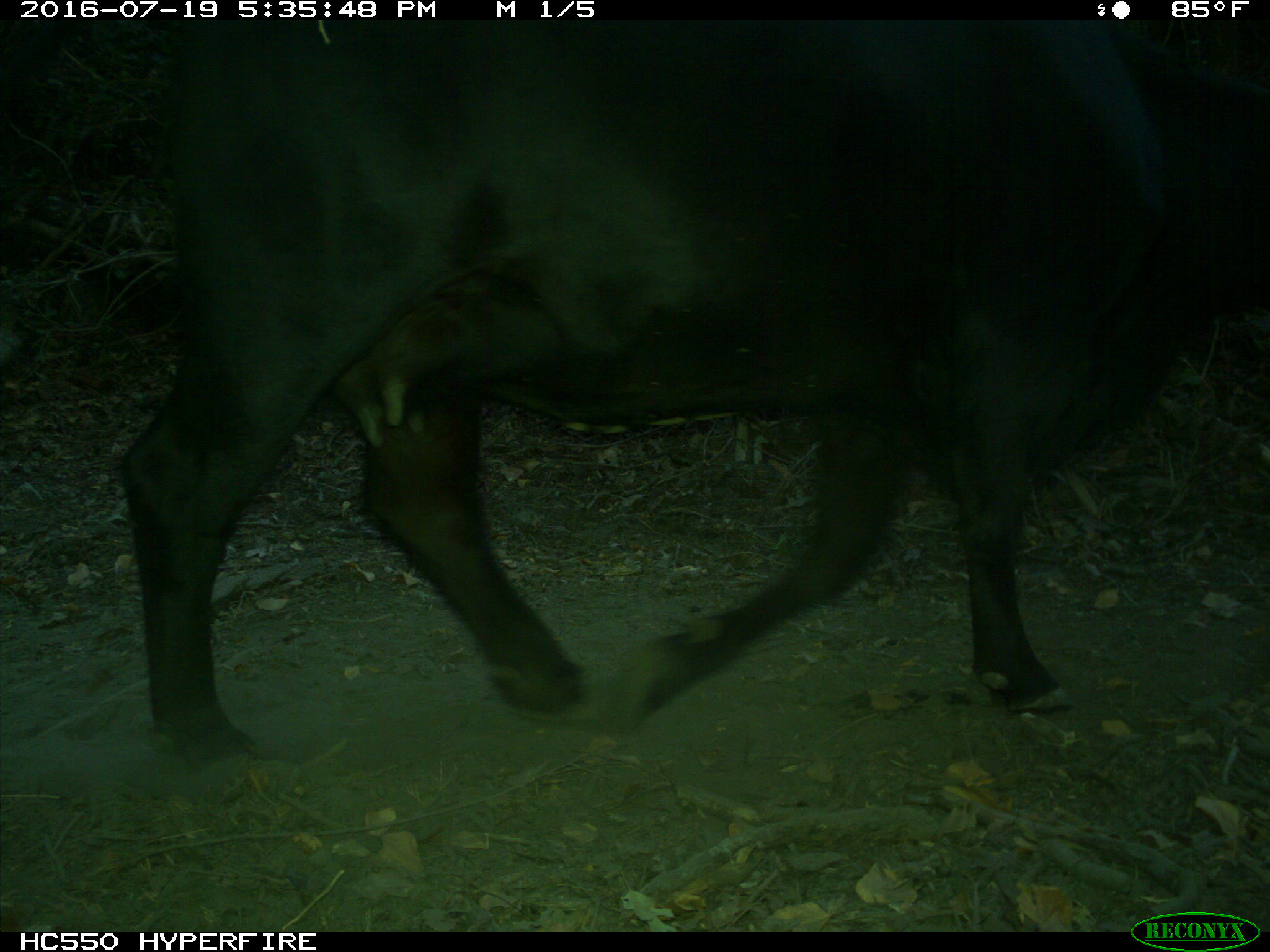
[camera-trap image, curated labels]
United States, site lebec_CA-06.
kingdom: Animalia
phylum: Chordata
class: Mammalia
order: Artiodactyla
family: Bovidae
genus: Bos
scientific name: Bos taurus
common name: domestic cow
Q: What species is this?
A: Bos taurus (domestic cow).